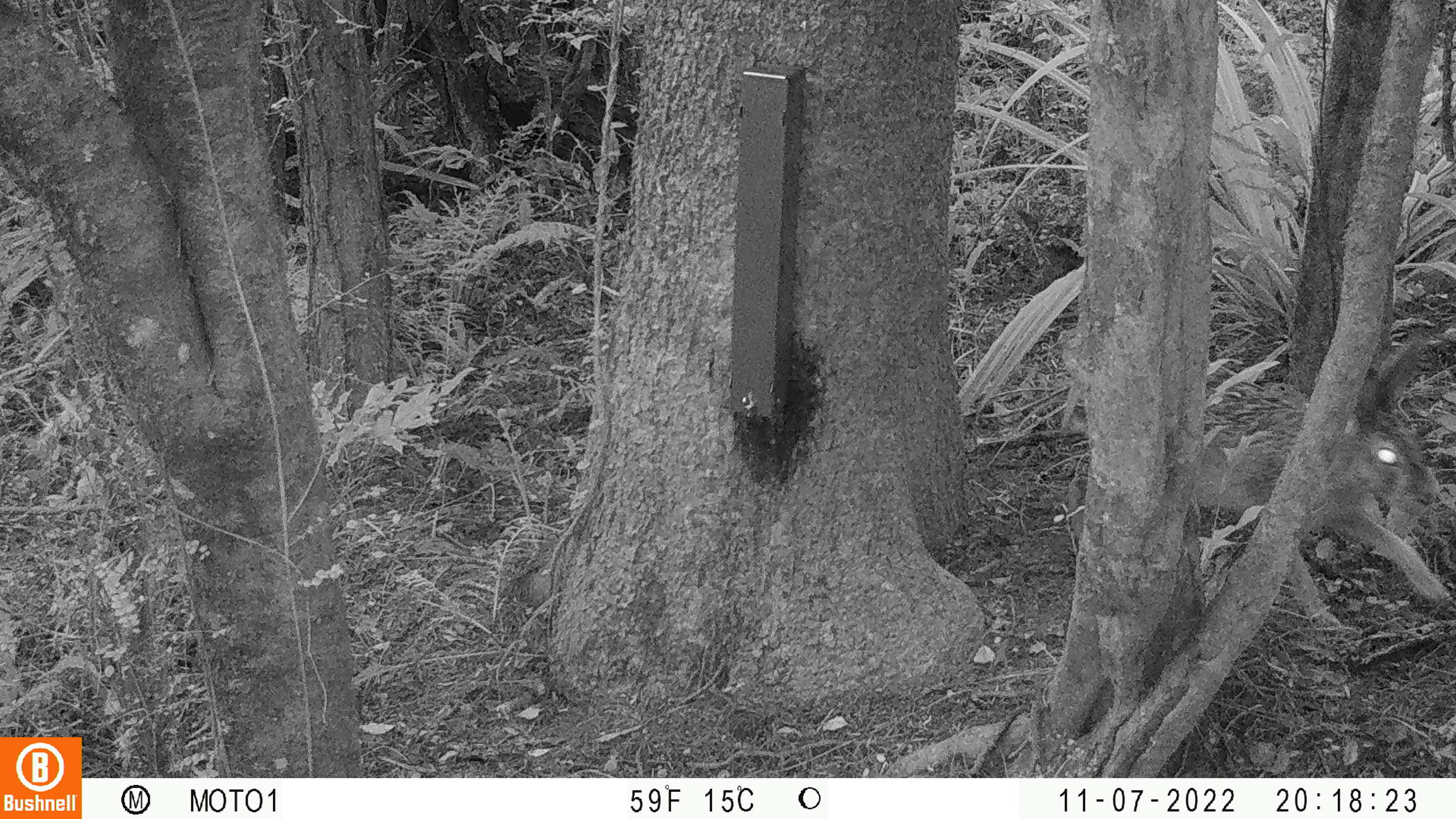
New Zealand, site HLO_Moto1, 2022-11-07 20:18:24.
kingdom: Animalia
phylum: Chordata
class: Mammalia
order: Lagomorpha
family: Leporidae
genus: Lepus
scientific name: Lepus europaeus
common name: brown hare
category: hare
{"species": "hare (brown hare) (Lepus europaeus)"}